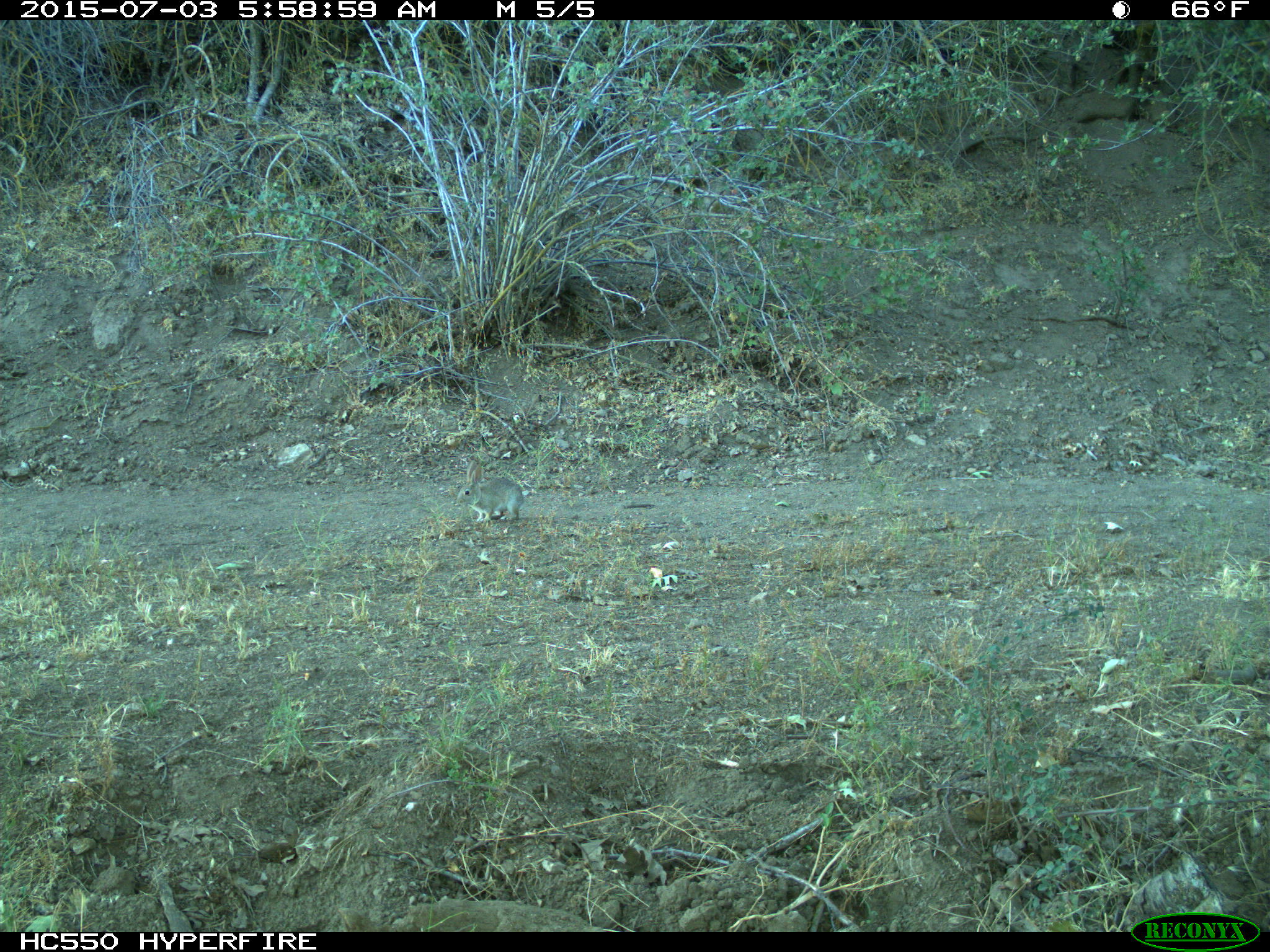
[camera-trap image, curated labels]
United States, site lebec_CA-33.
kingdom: Animalia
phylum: Chordata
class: Mammalia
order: Lagomorpha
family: Leporidae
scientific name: Leporidae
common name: rabbits and hares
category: unidentified rabbit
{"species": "unidentified rabbit (rabbits and hares) (Leporidae)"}